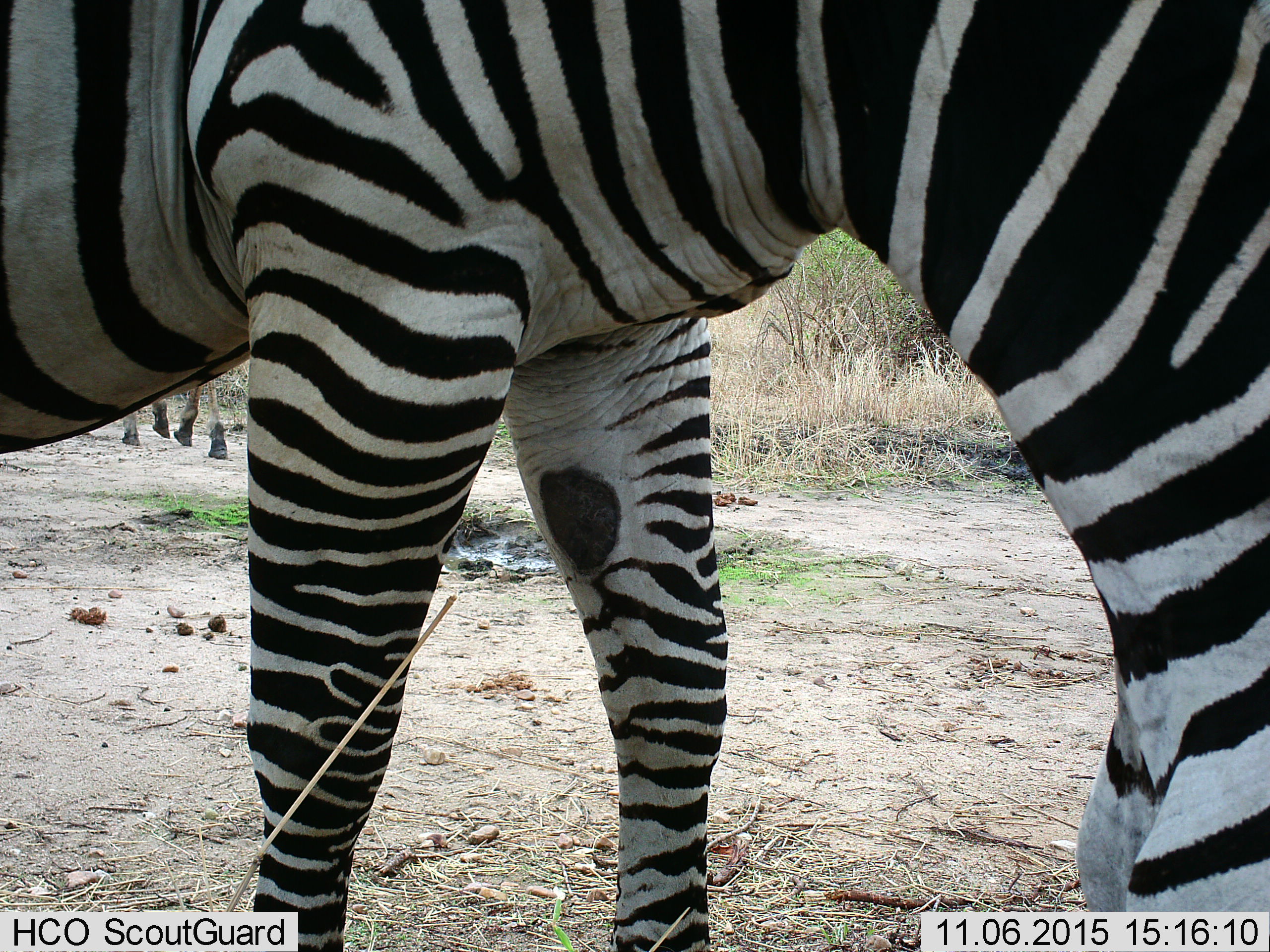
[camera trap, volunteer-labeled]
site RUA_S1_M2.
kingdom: Animalia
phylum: Chordata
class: Mammalia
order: Perissodactyla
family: Equidae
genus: Equus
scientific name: Equus quagga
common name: plains zebra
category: zebraplains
Zebraplains (plains zebra) (Equus quagga), count 1. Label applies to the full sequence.